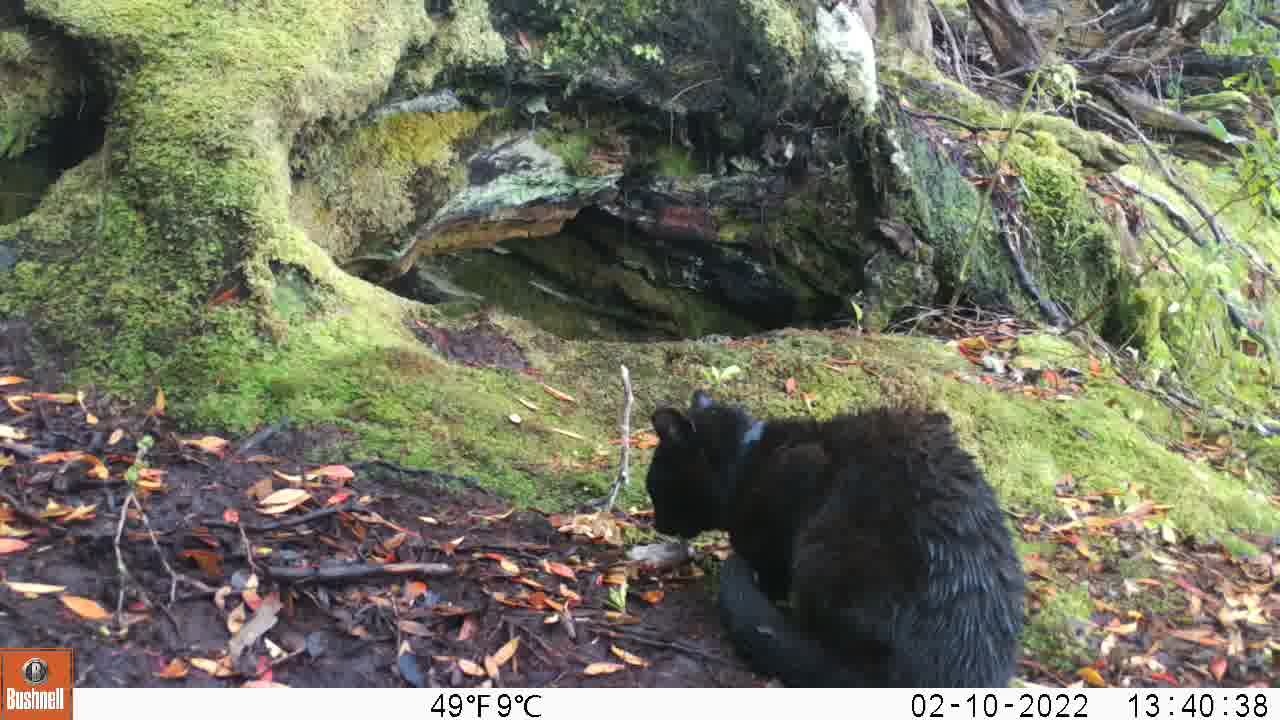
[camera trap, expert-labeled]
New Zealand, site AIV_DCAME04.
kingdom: Animalia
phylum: Chordata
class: Mammalia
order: Carnivora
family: Felidae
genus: Felis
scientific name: Felis catus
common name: domestic cat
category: cat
Cat (domestic cat) (Felis catus).